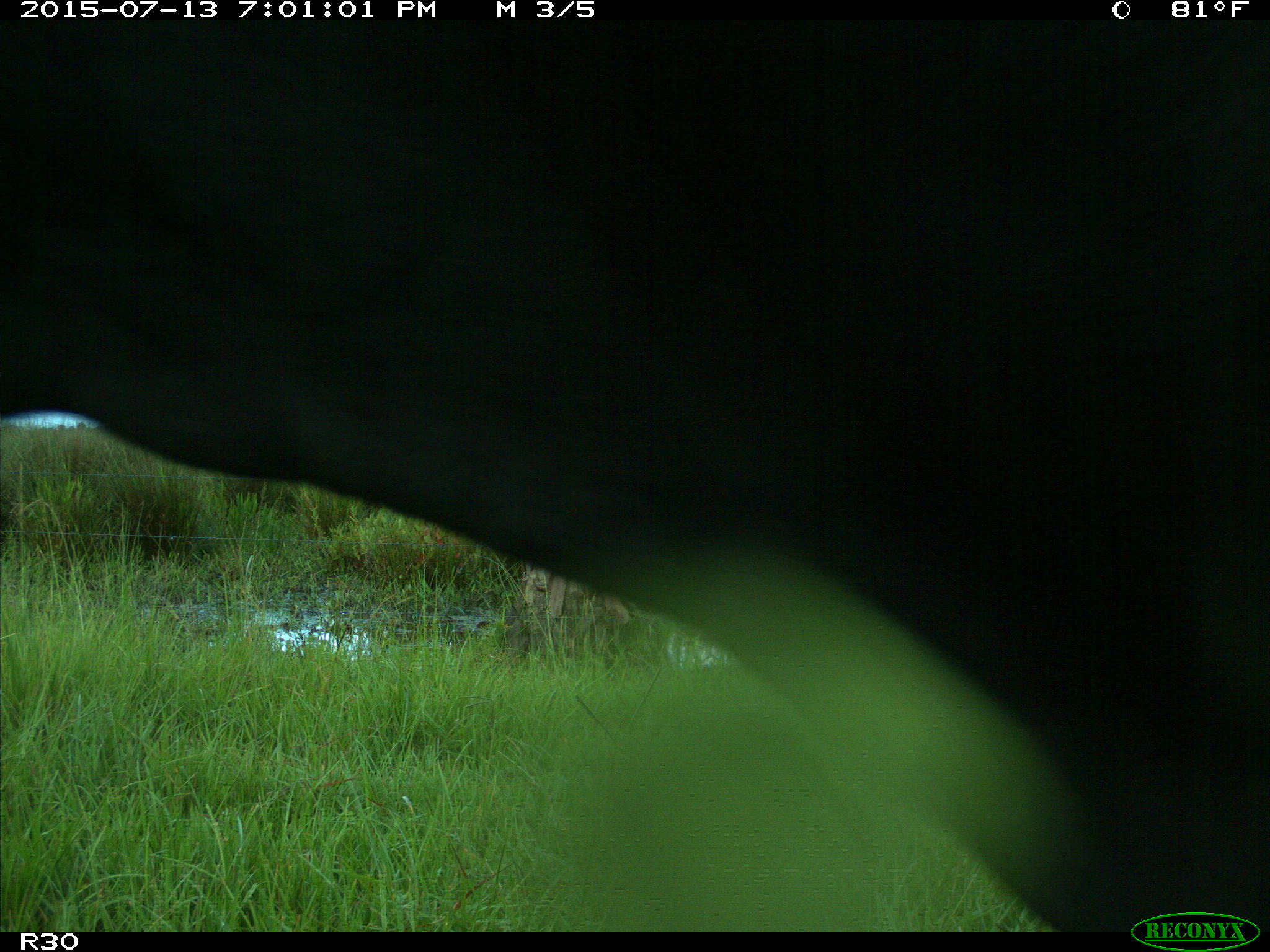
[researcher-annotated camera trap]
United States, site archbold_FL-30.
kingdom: Animalia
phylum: Chordata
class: Mammalia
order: Artiodactyla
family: Bovidae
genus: Bos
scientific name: Bos taurus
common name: domestic cow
Bos taurus (domestic cow).